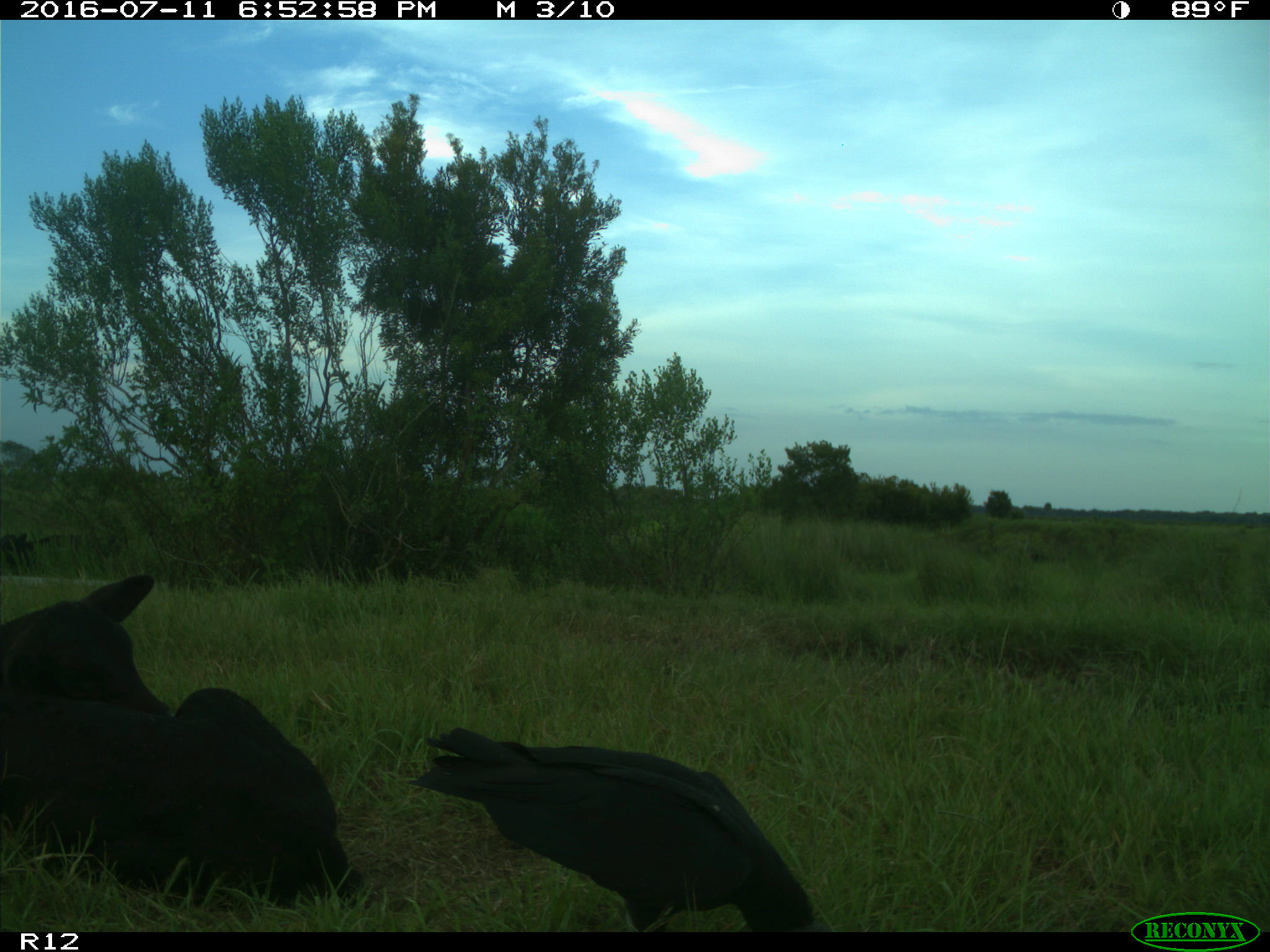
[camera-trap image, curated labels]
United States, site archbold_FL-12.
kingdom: Animalia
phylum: Chordata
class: Mammalia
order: Artiodactyla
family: Bovidae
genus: Bos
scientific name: Bos taurus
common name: domestic cow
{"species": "Bos taurus (domestic cow)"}